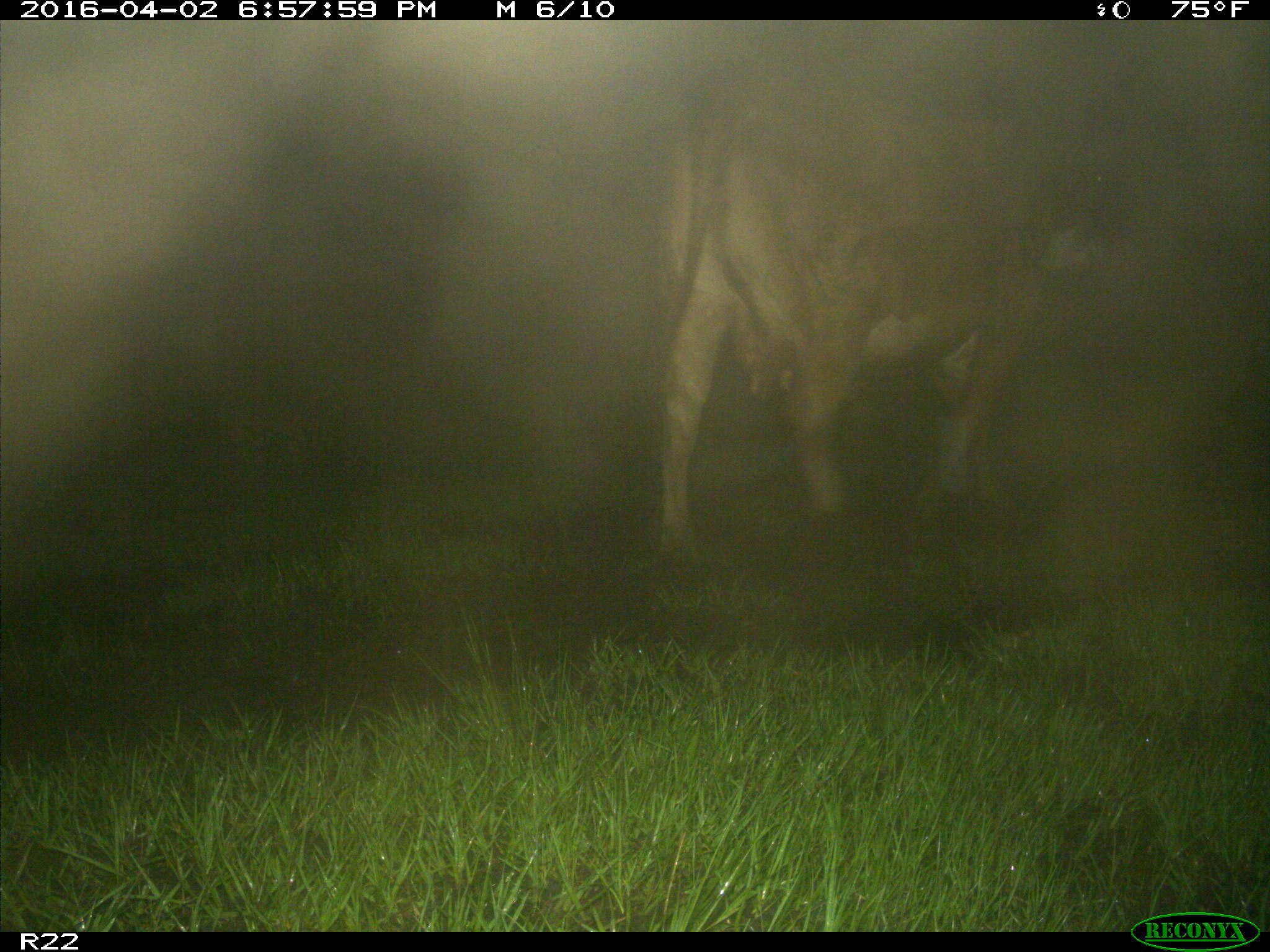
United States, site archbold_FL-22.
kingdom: Animalia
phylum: Chordata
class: Mammalia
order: Artiodactyla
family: Bovidae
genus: Bos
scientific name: Bos taurus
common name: domestic cow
Bos taurus (domestic cow).